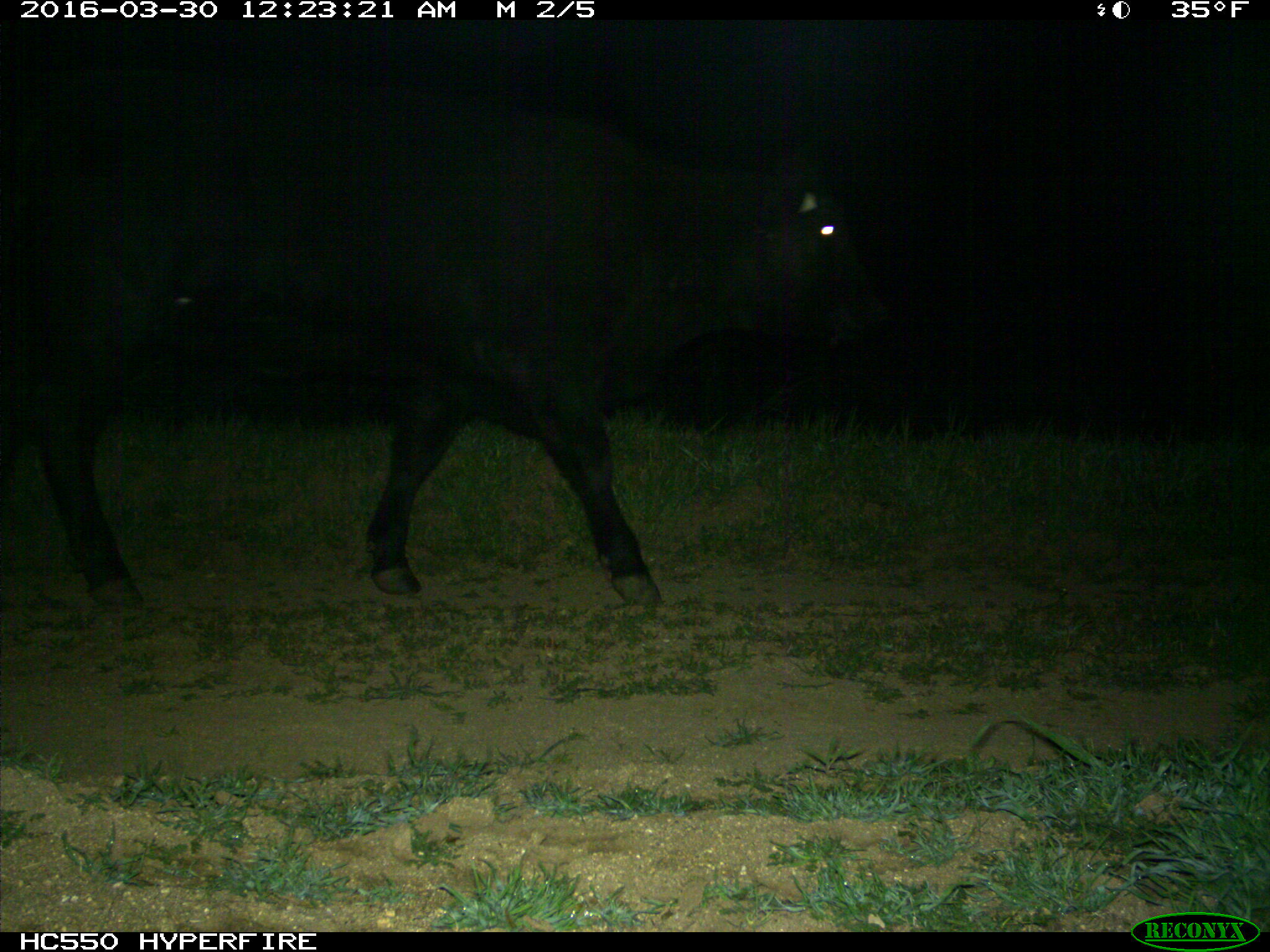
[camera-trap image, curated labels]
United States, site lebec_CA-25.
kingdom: Animalia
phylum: Chordata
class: Mammalia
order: Artiodactyla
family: Bovidae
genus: Bos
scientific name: Bos taurus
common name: domestic cow